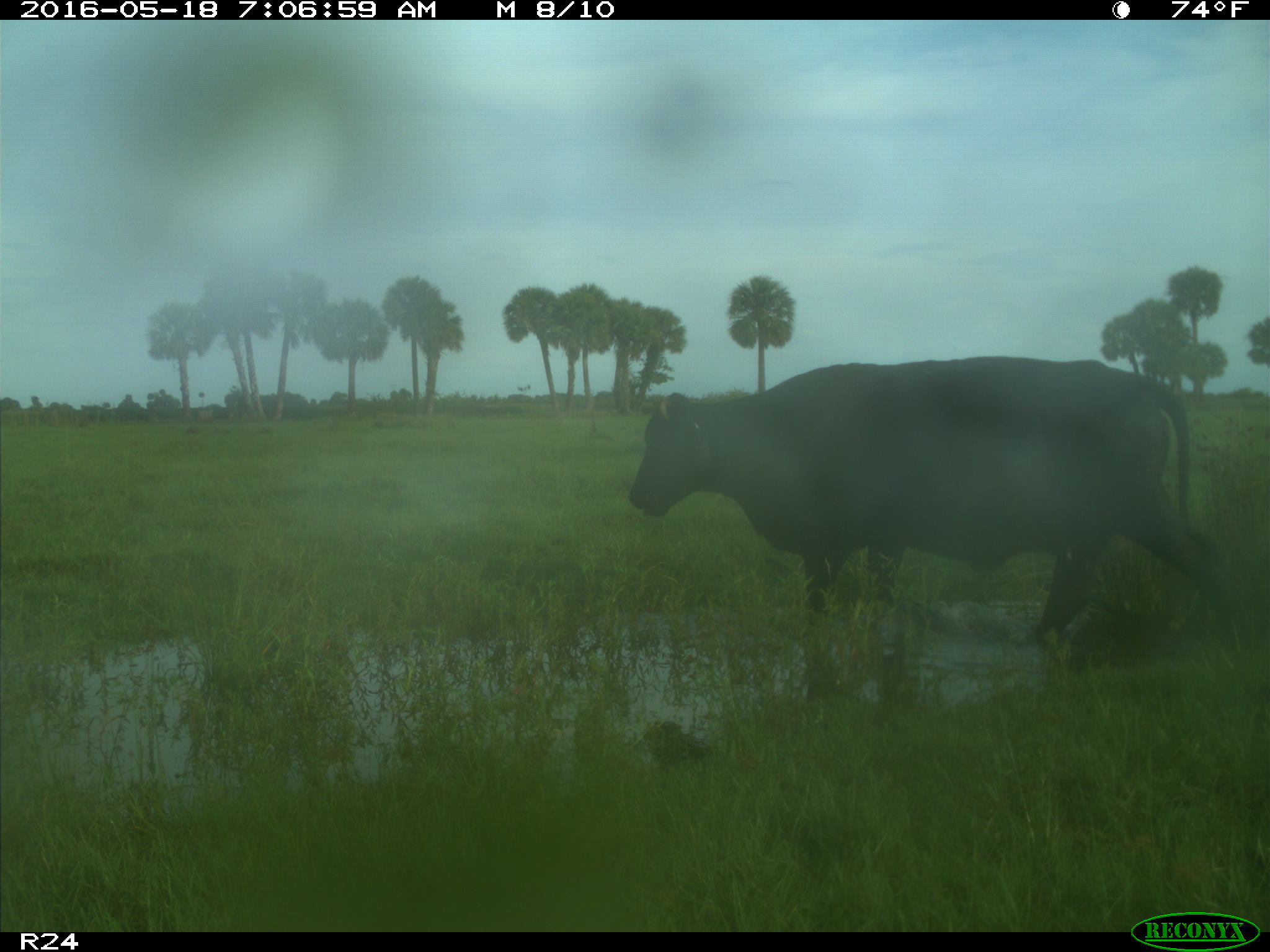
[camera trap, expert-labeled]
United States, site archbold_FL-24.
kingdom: Animalia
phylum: Chordata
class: Mammalia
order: Artiodactyla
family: Bovidae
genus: Bos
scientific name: Bos taurus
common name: domestic cow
Bos taurus (domestic cow).